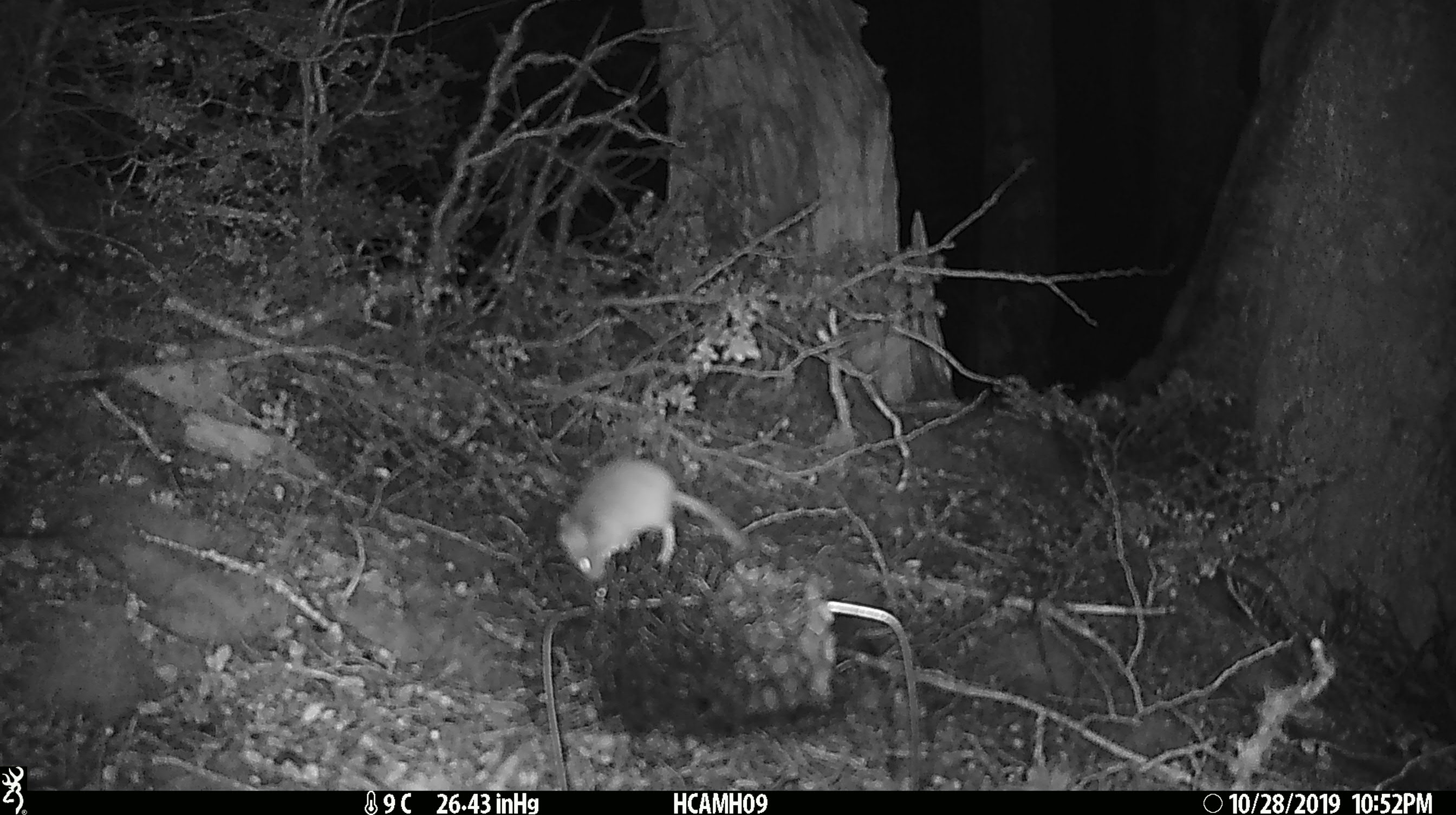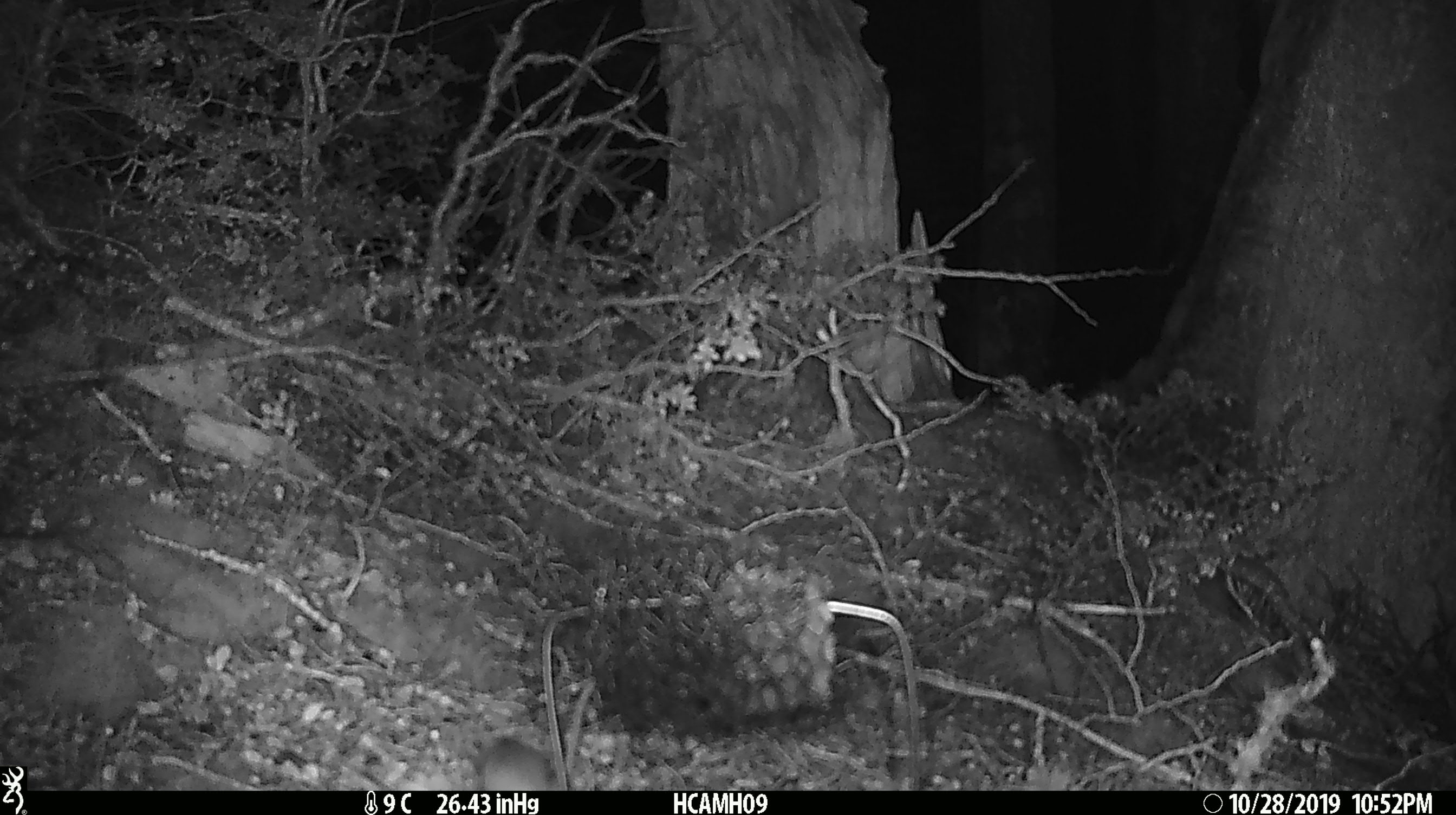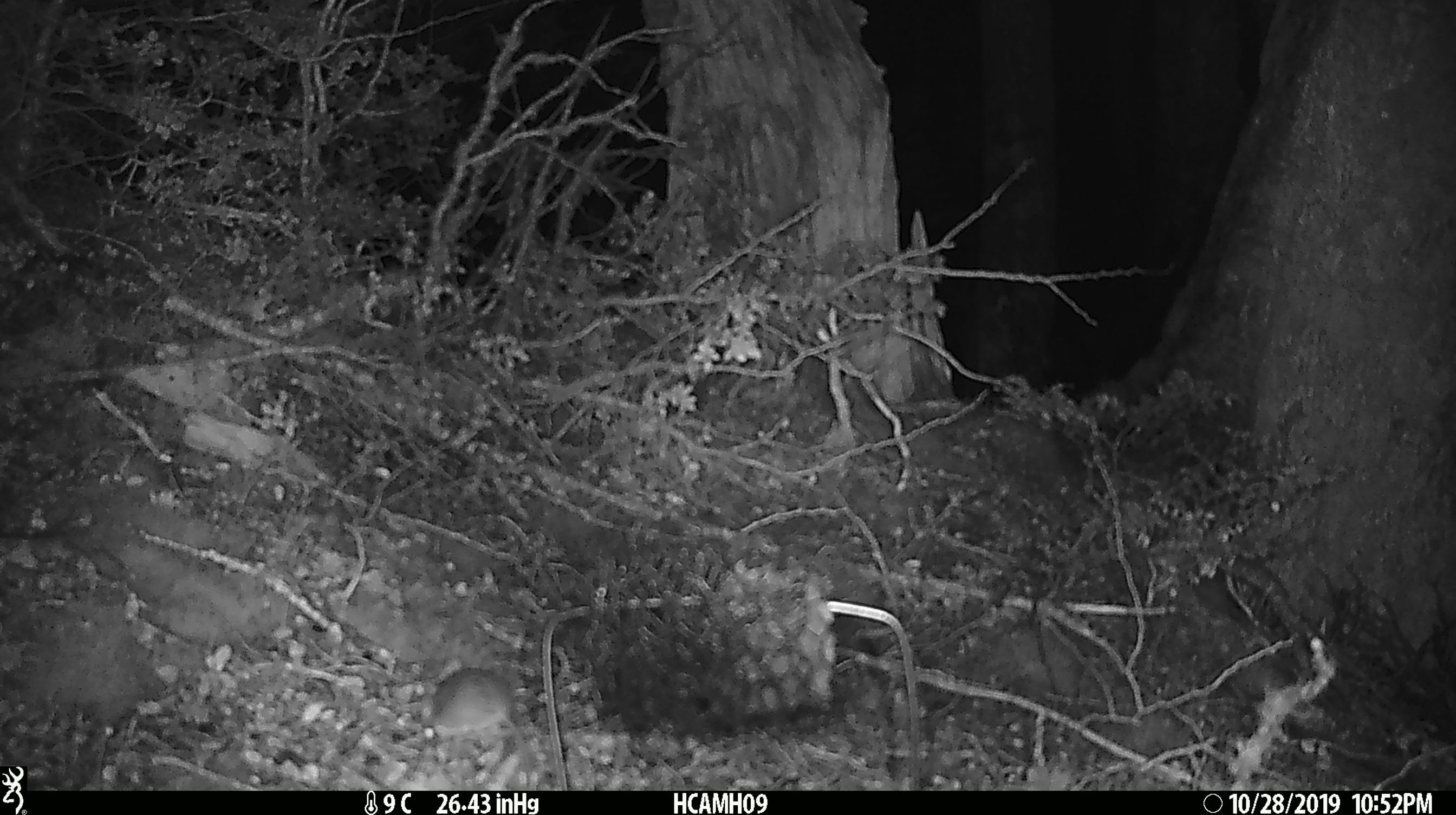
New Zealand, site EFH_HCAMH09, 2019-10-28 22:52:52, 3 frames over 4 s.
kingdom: Animalia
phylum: Chordata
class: Mammalia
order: Rodentia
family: Muridae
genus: Mus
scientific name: Mus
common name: mouse